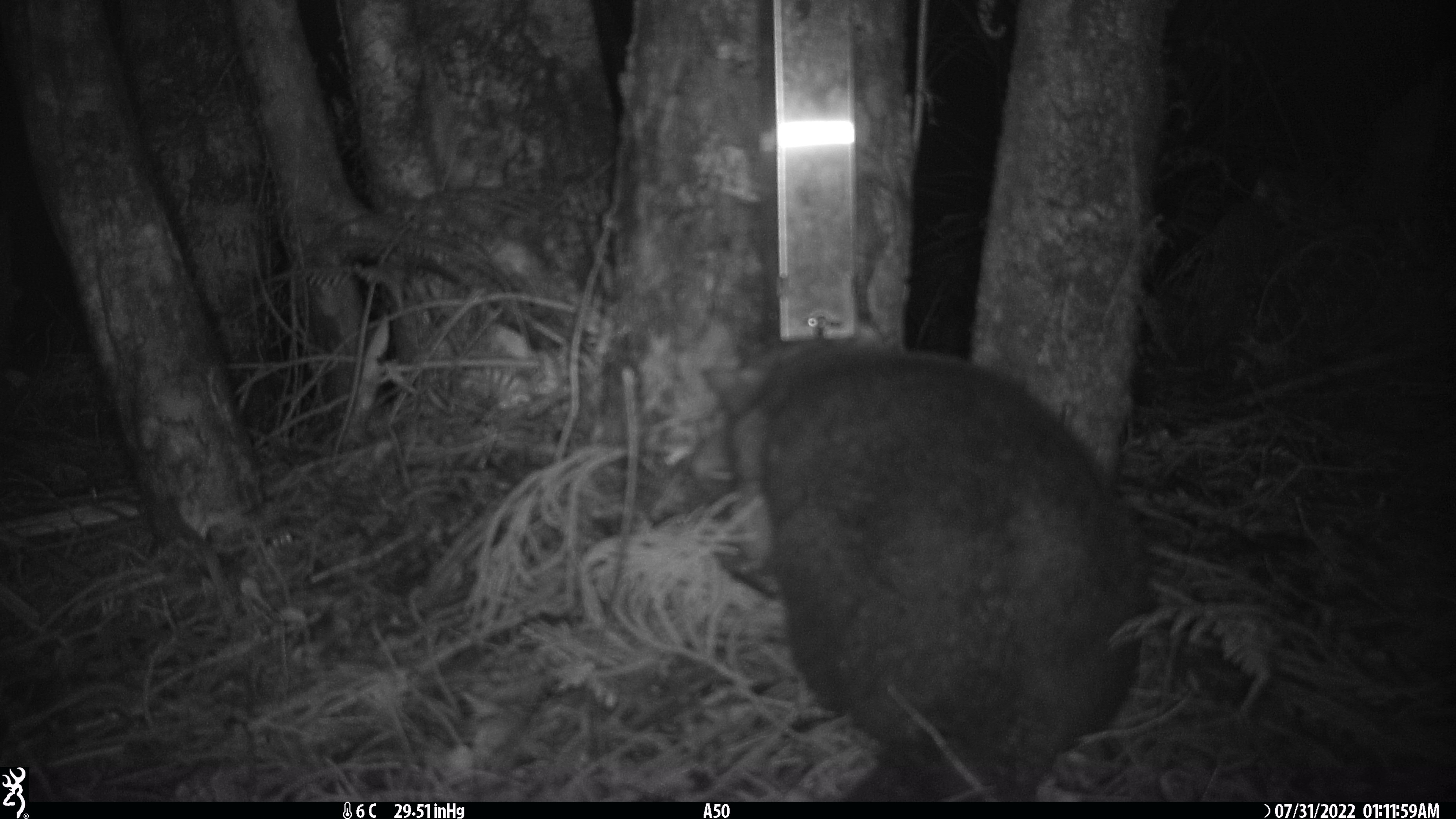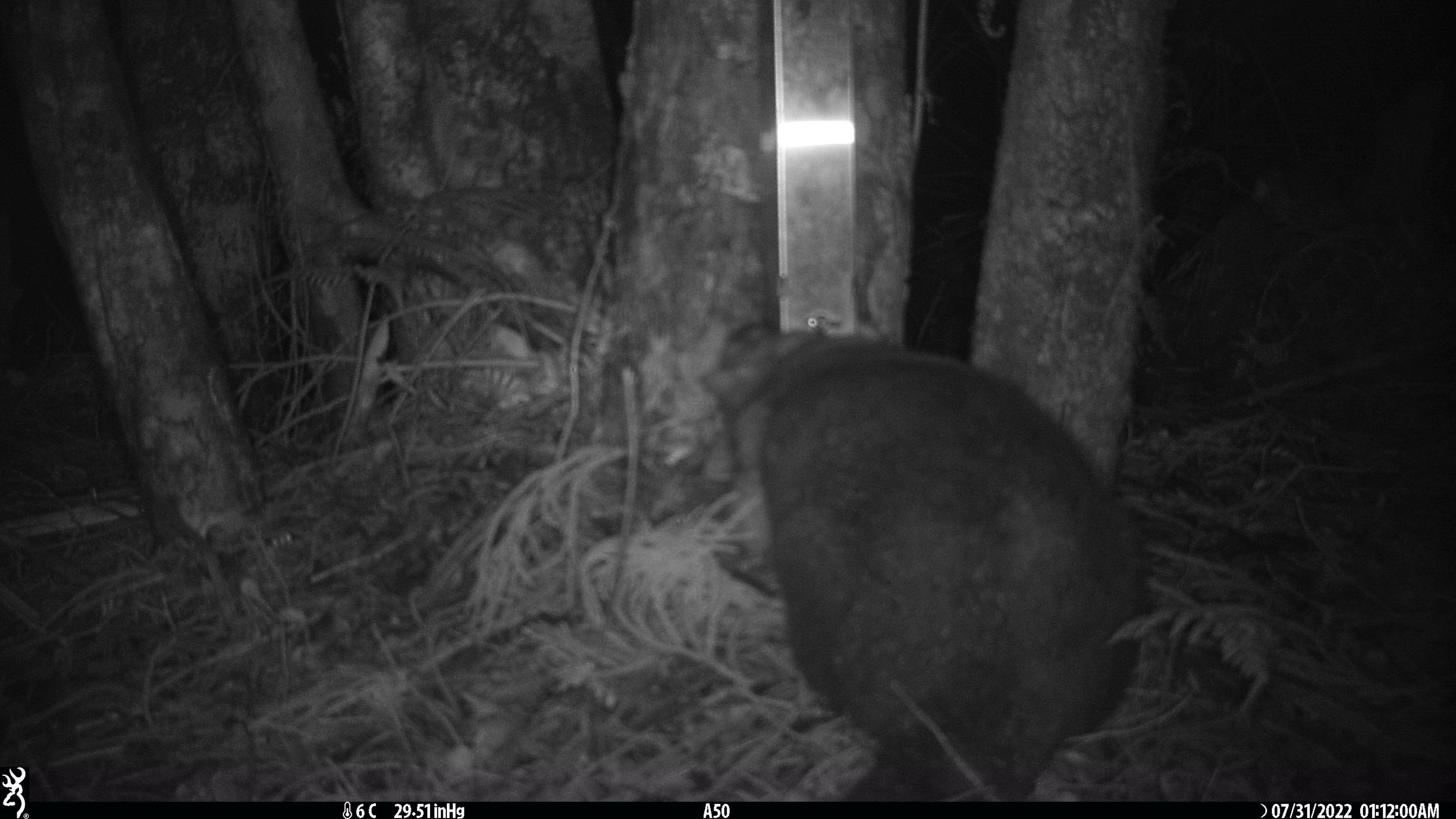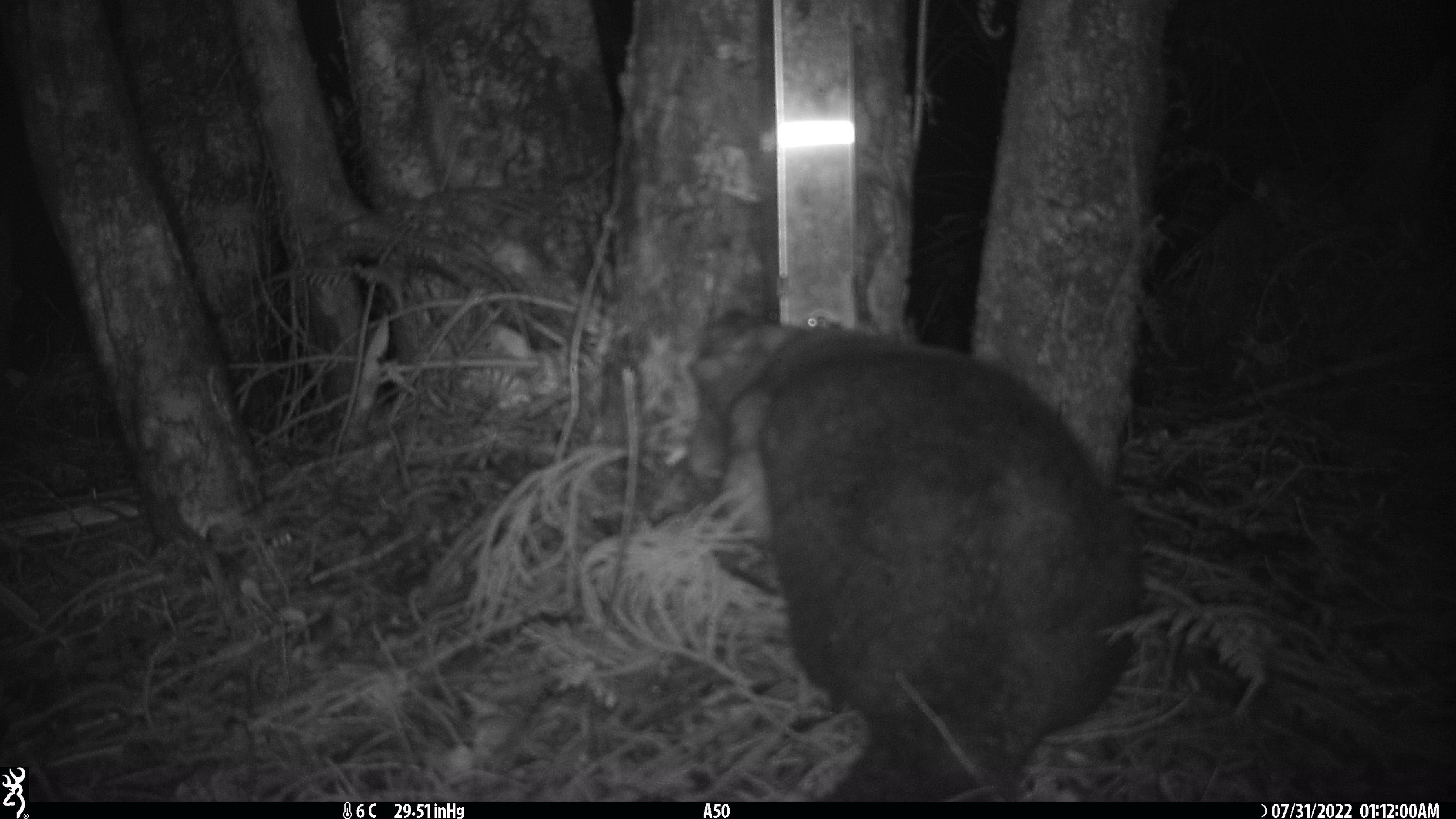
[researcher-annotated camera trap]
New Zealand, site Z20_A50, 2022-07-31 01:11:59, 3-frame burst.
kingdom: Animalia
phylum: Chordata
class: Mammalia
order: Diprotodontia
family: Phalangeridae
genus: Trichosurus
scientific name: Trichosurus vulpecula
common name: common brushtail possum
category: possum